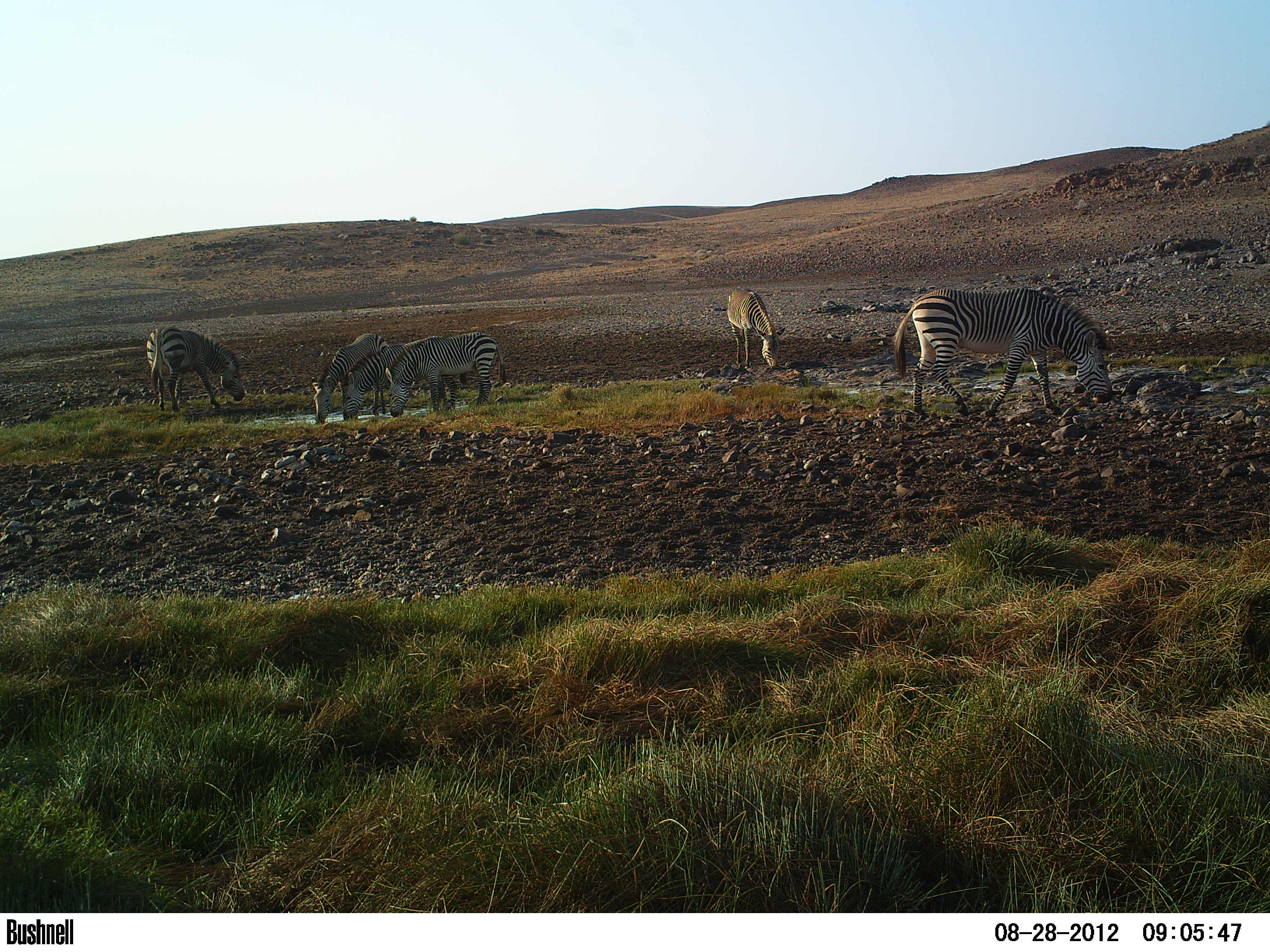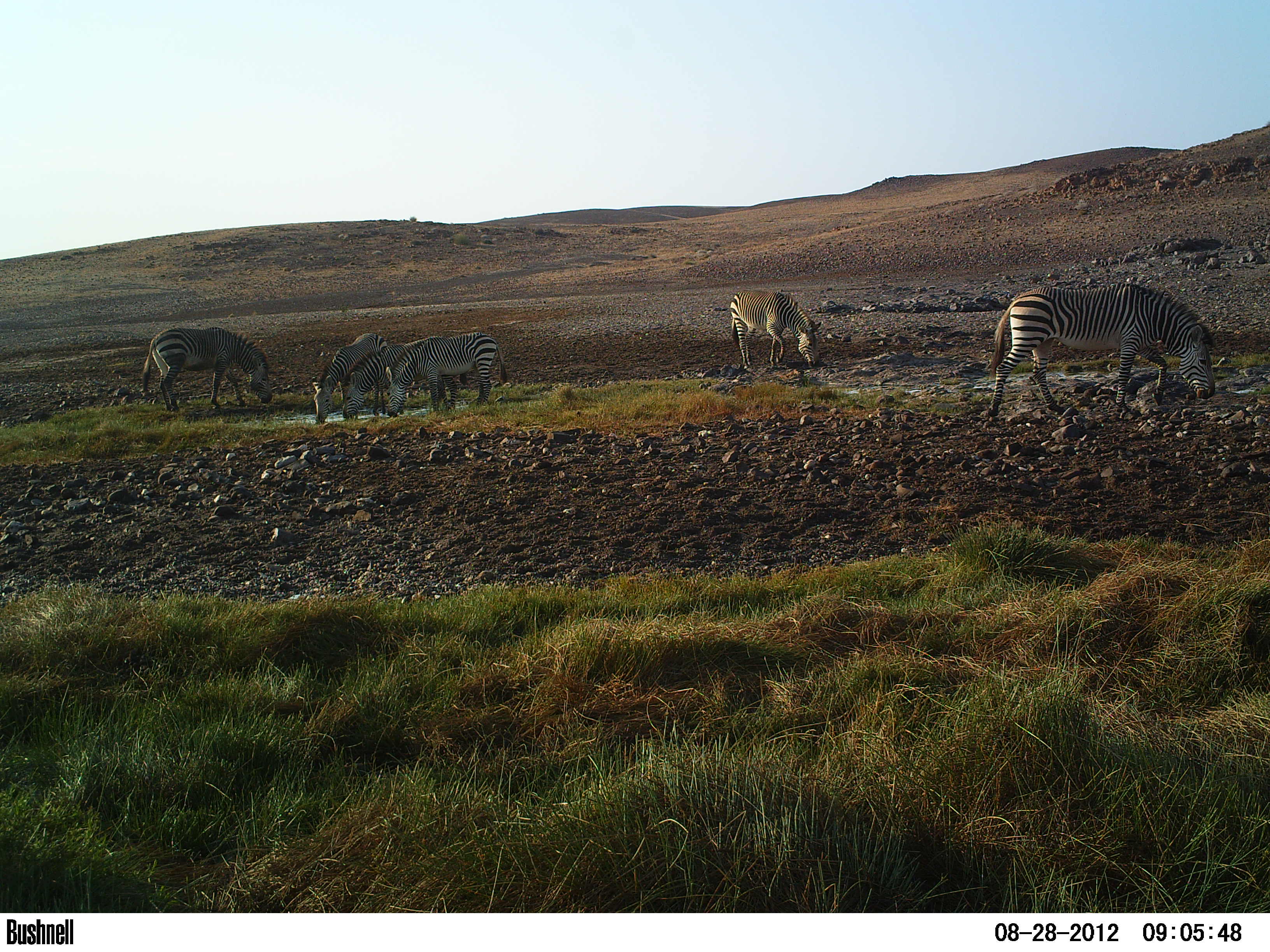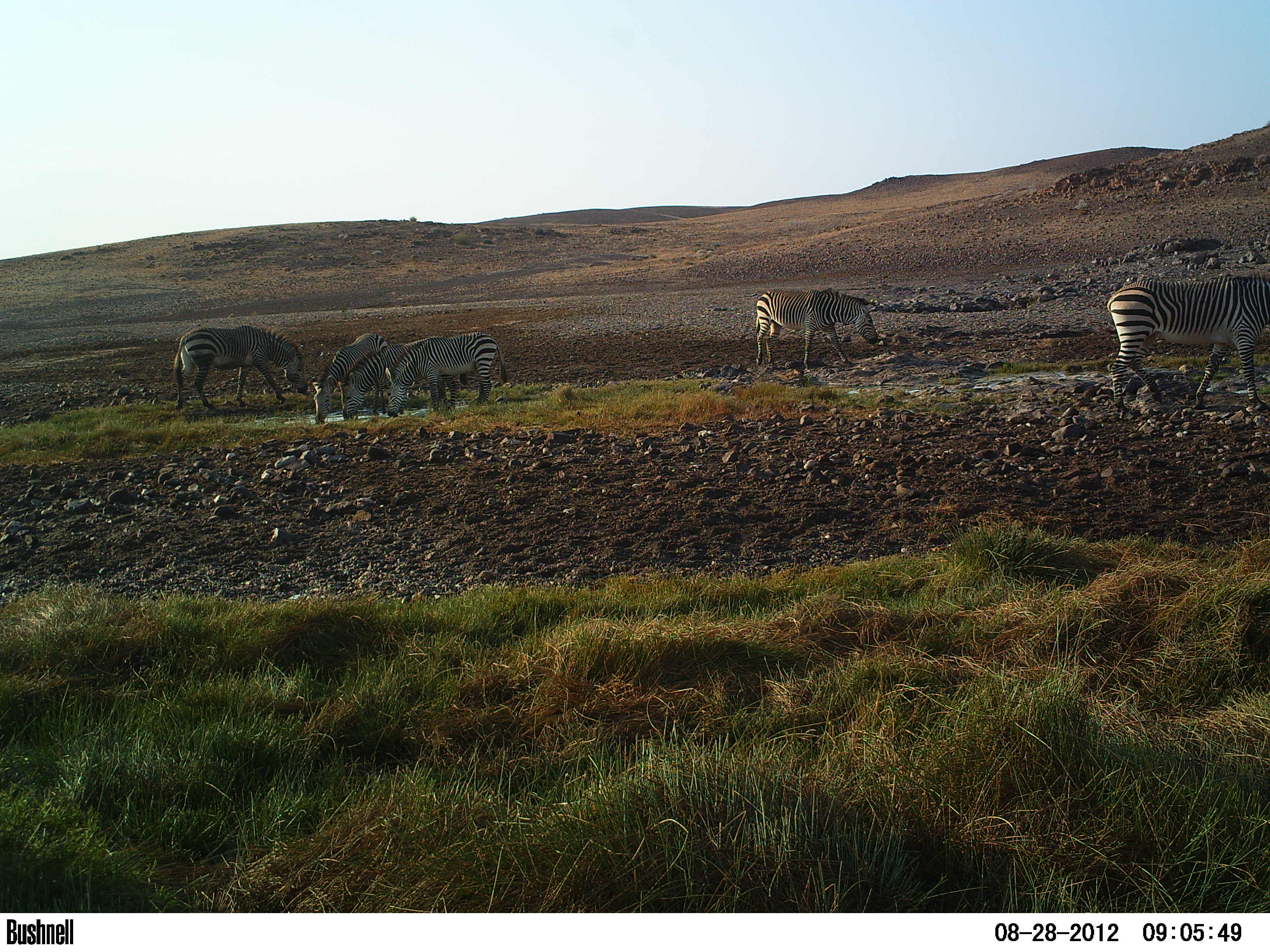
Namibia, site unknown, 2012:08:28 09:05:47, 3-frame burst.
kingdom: Animalia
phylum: Chordata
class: Mammalia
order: Perissodactyla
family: Equidae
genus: Equus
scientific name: Equus zebra hartmannae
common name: hartmann's mountain zebra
Equus zebra hartmannae (hartmann's mountain zebra).